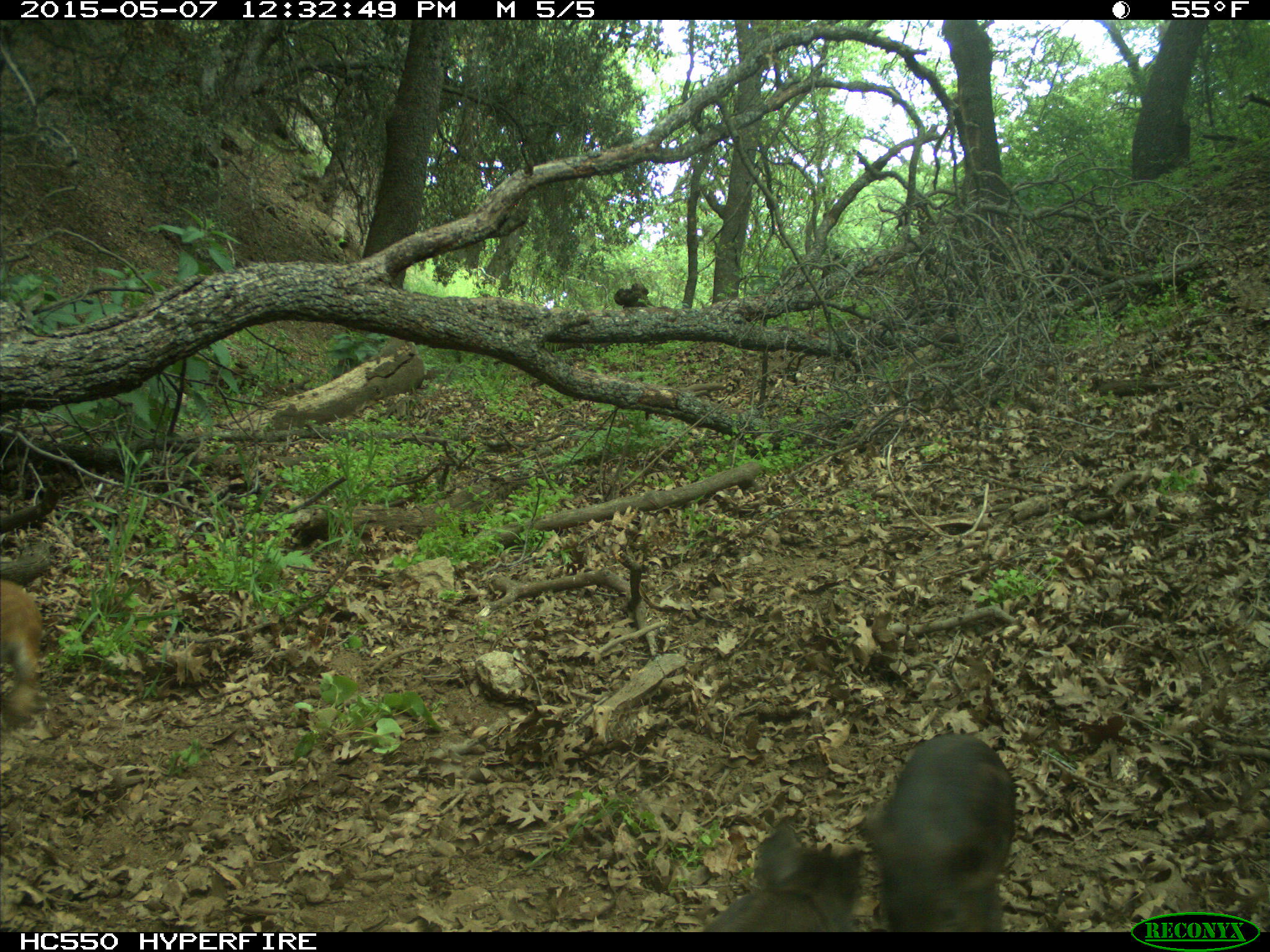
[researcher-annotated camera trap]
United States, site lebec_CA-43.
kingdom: Animalia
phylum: Chordata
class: Mammalia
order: Artiodactyla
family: Suidae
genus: Sus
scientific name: Sus scrofa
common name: wild boar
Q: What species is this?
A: Sus scrofa (wild boar).